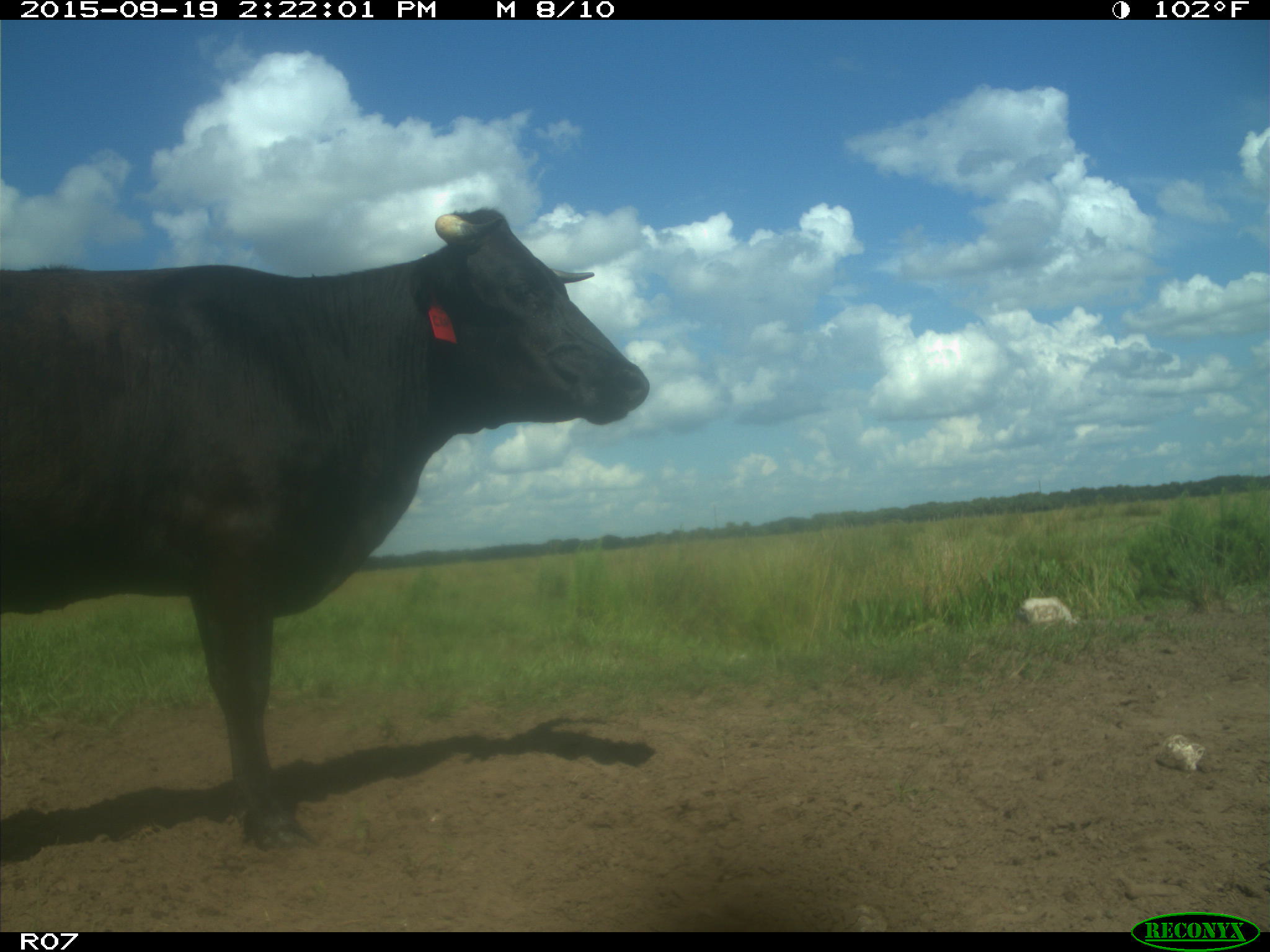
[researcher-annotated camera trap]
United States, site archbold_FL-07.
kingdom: Animalia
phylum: Chordata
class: Mammalia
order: Artiodactyla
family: Bovidae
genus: Bos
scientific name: Bos taurus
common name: domestic cow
Bos taurus (domestic cow).